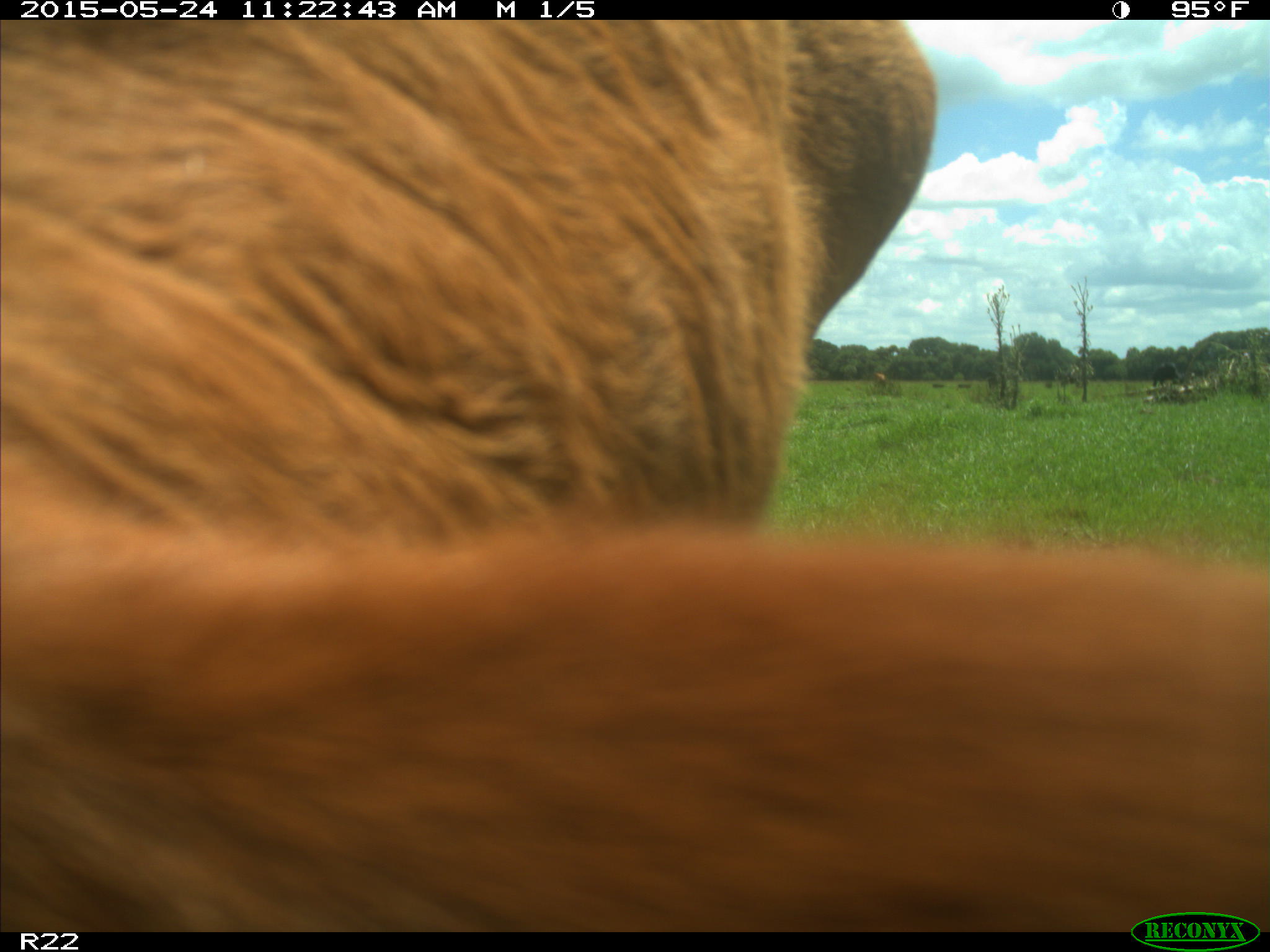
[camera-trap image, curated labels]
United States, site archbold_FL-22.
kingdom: Animalia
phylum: Chordata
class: Mammalia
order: Artiodactyla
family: Bovidae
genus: Bos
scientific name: Bos taurus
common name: domestic cow